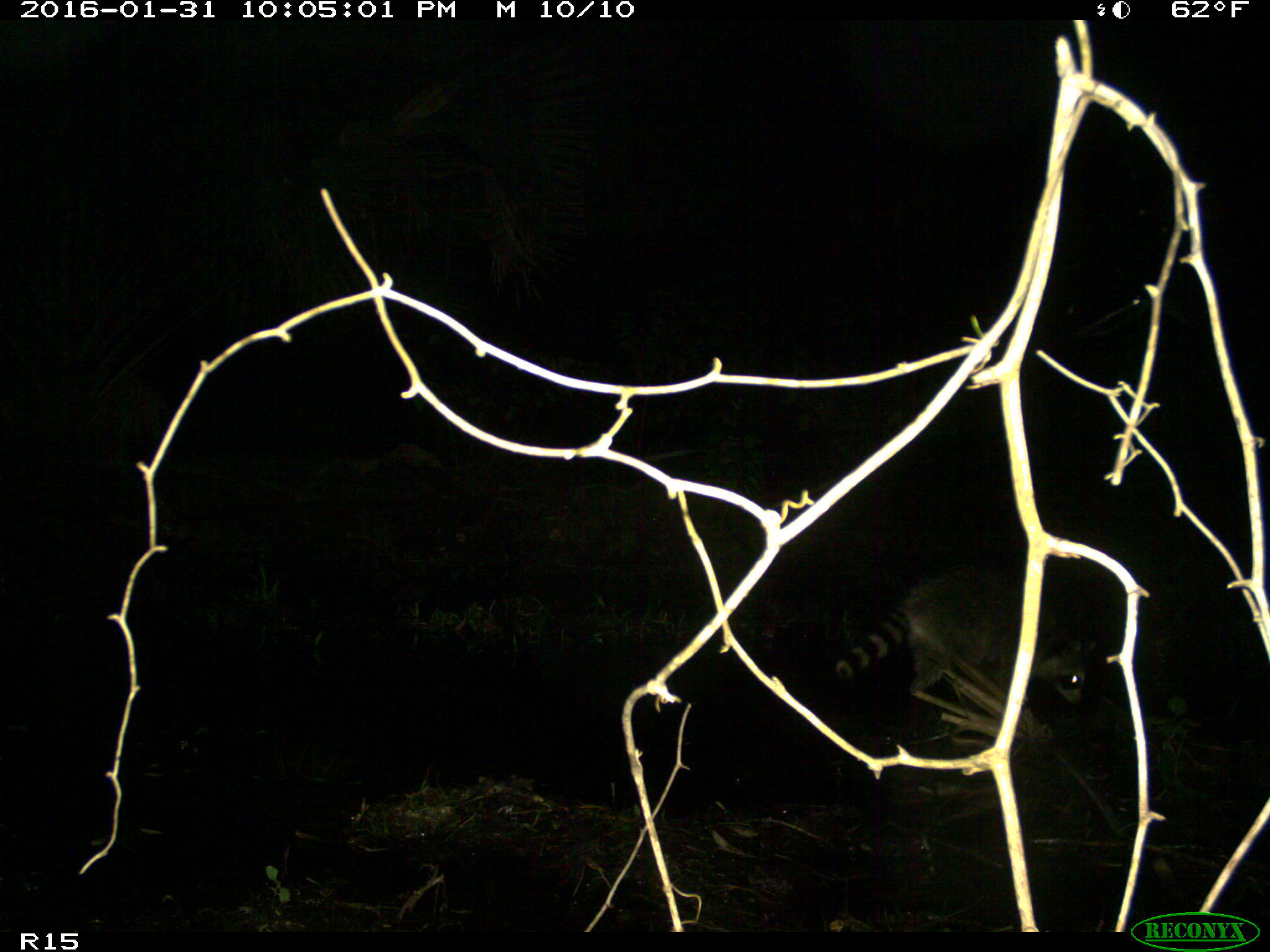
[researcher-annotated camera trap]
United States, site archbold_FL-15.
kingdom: Animalia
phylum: Chordata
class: Mammalia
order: Carnivora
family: Procyonidae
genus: Procyon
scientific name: Procyon lotor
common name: common raccoon